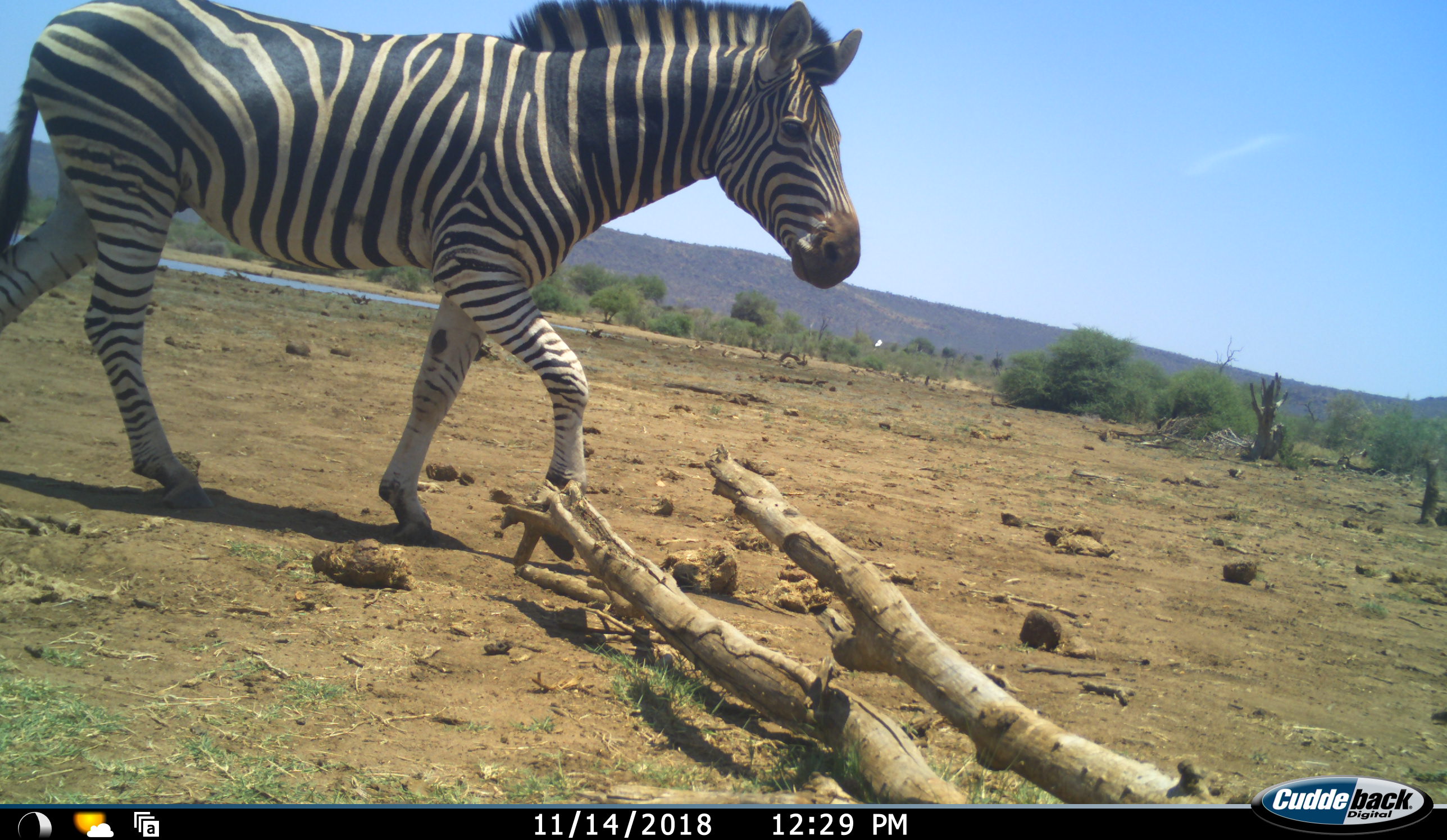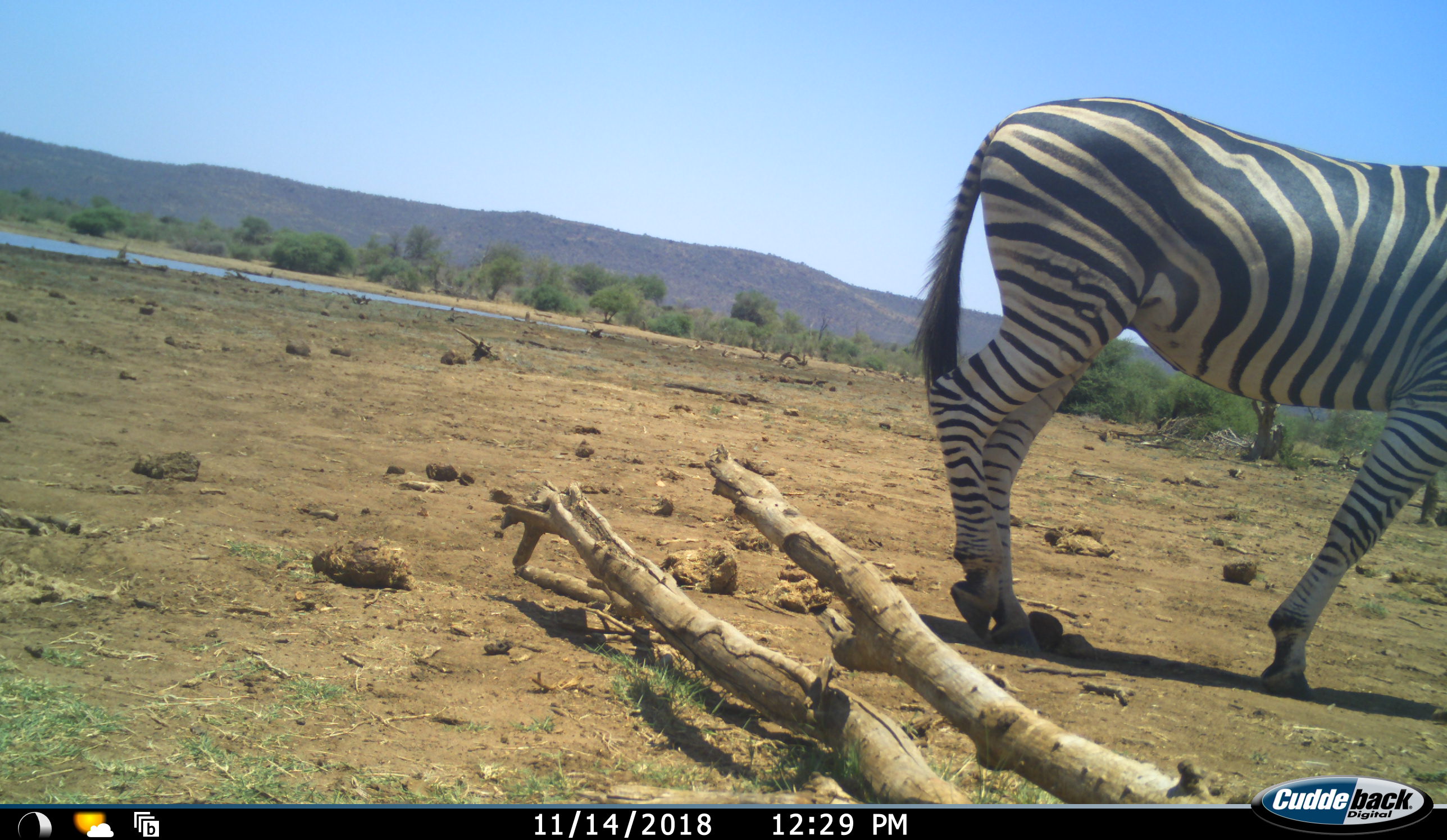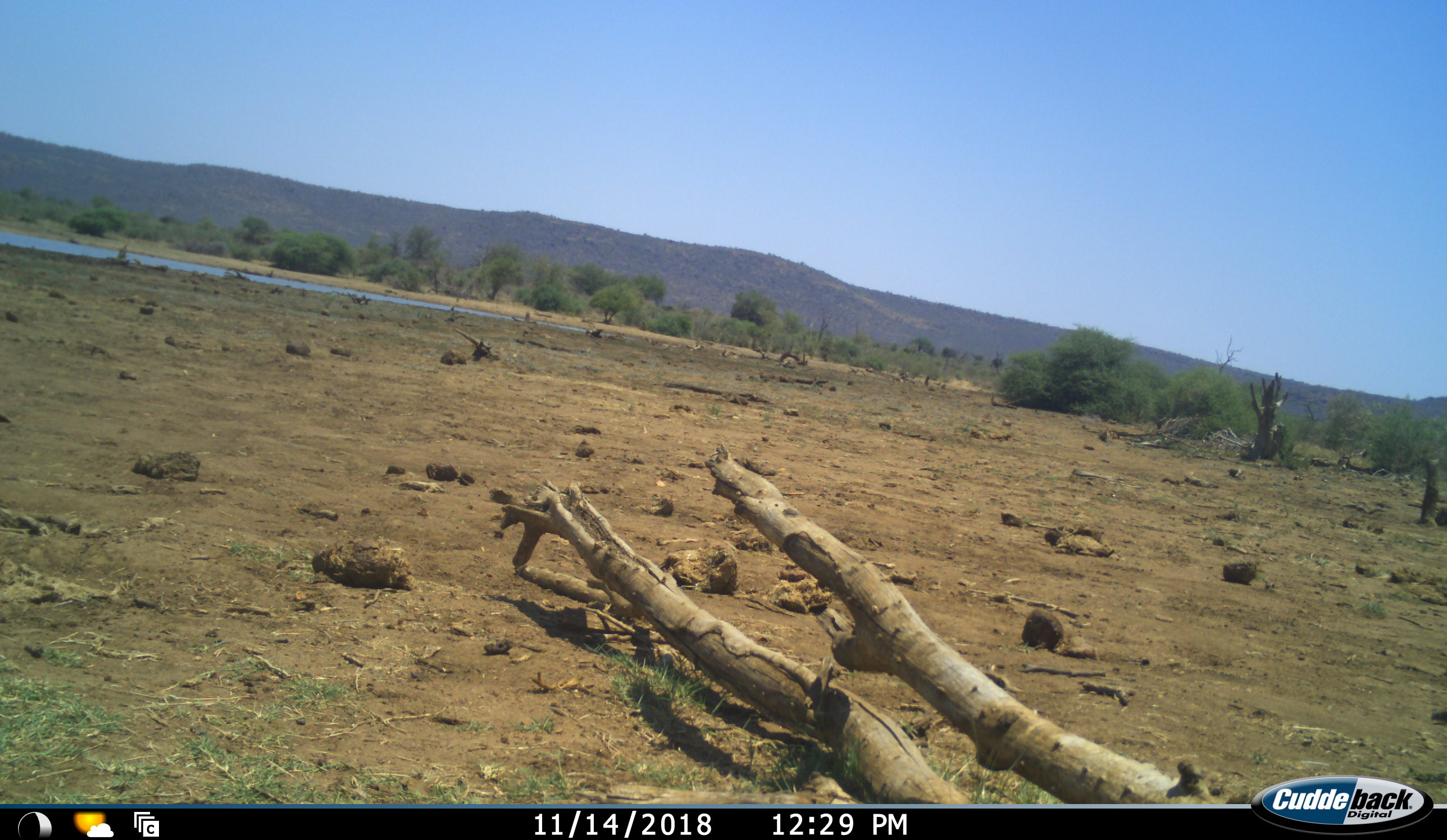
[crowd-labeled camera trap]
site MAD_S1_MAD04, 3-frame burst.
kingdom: Animalia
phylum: Chordata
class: Mammalia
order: Perissodactyla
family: Equidae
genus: Equus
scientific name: Equus quagga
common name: plains zebra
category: zebraplains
Zebraplains (plains zebra) (Equus quagga), count 1. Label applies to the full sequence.